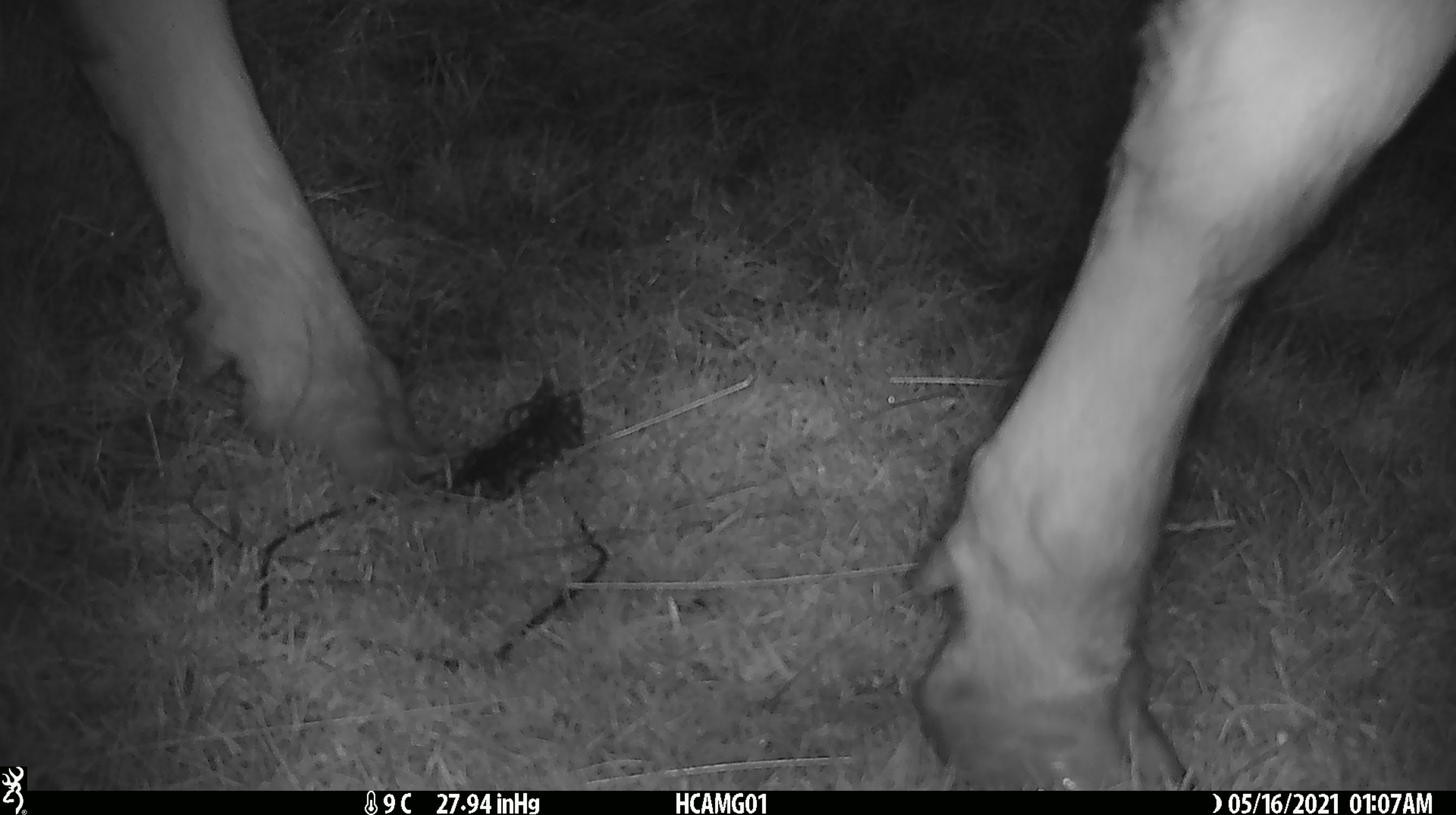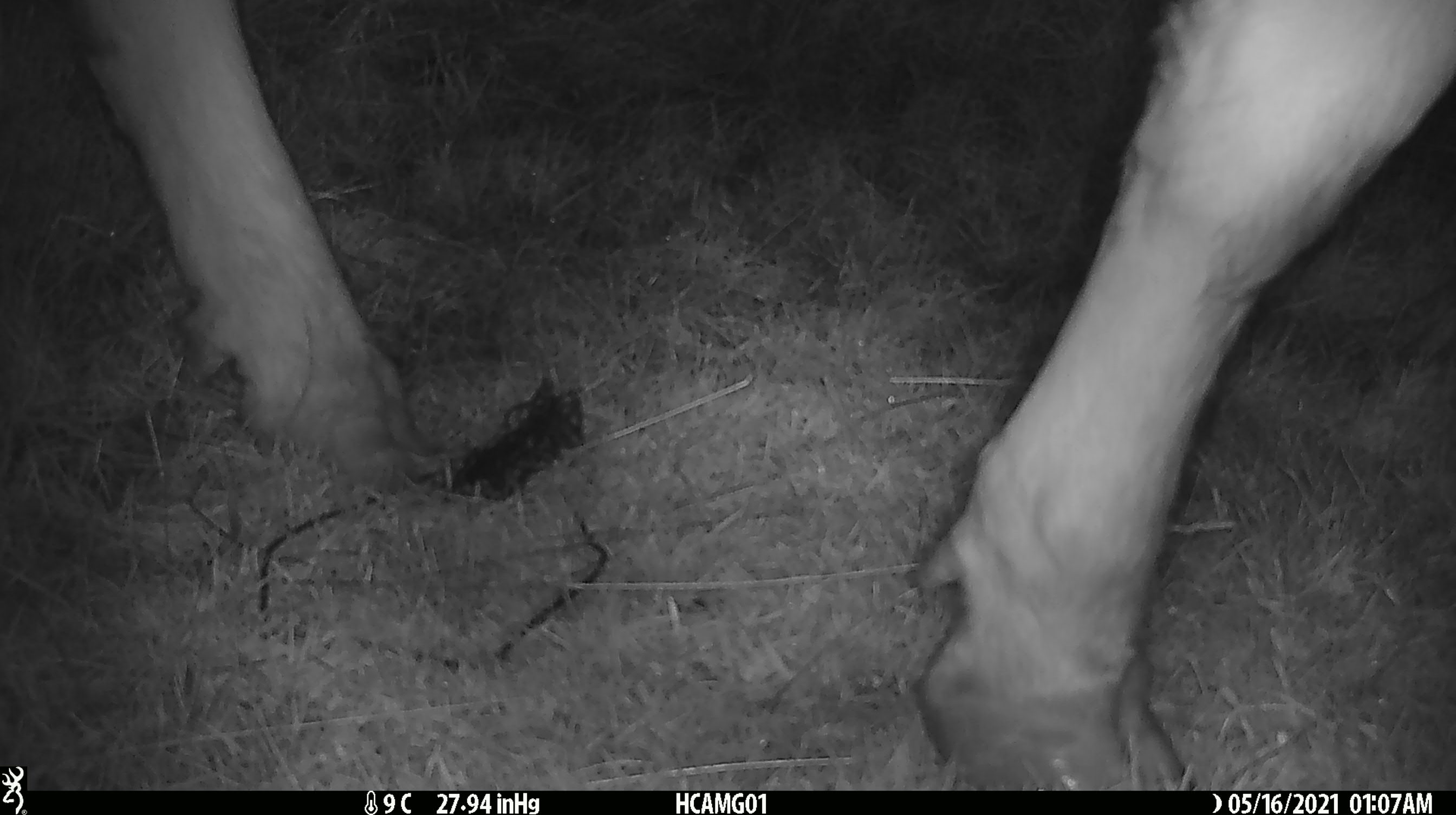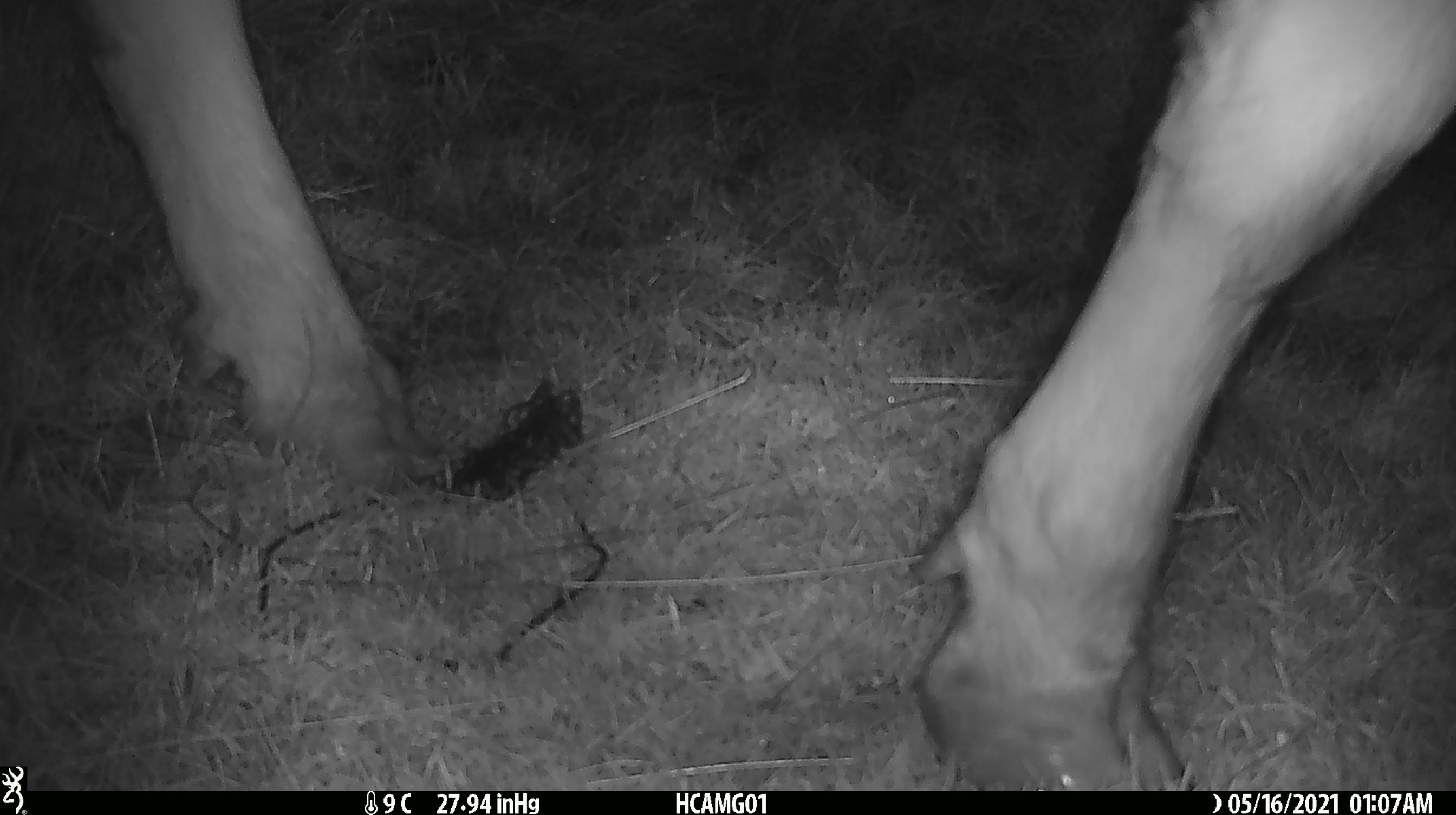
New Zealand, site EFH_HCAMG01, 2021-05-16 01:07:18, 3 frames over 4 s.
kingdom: Animalia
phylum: Chordata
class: Mammalia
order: Artiodactyla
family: Bovidae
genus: Bos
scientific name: Bos taurus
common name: domestic cow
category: cow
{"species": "cow (domestic cow) (Bos taurus)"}